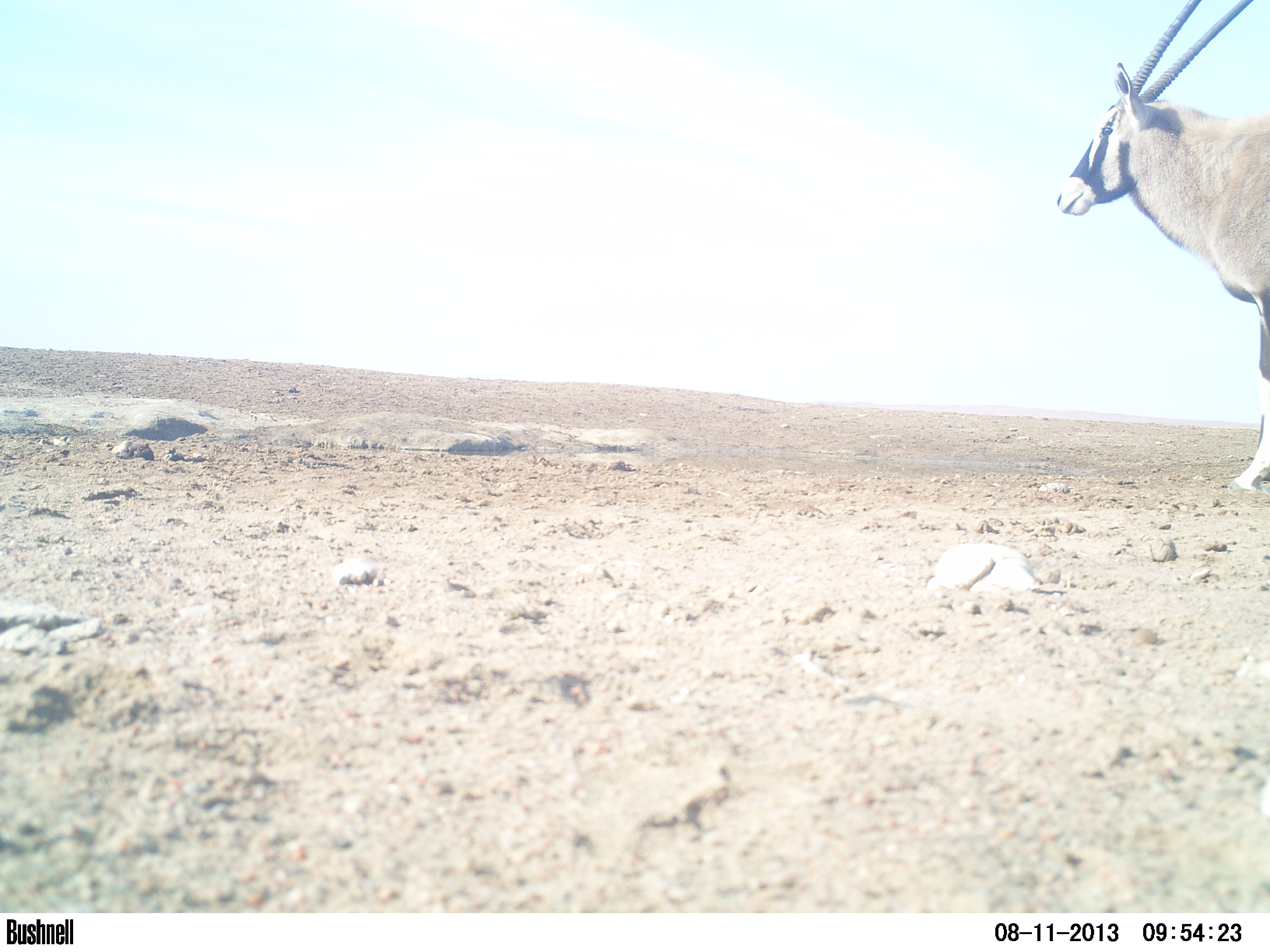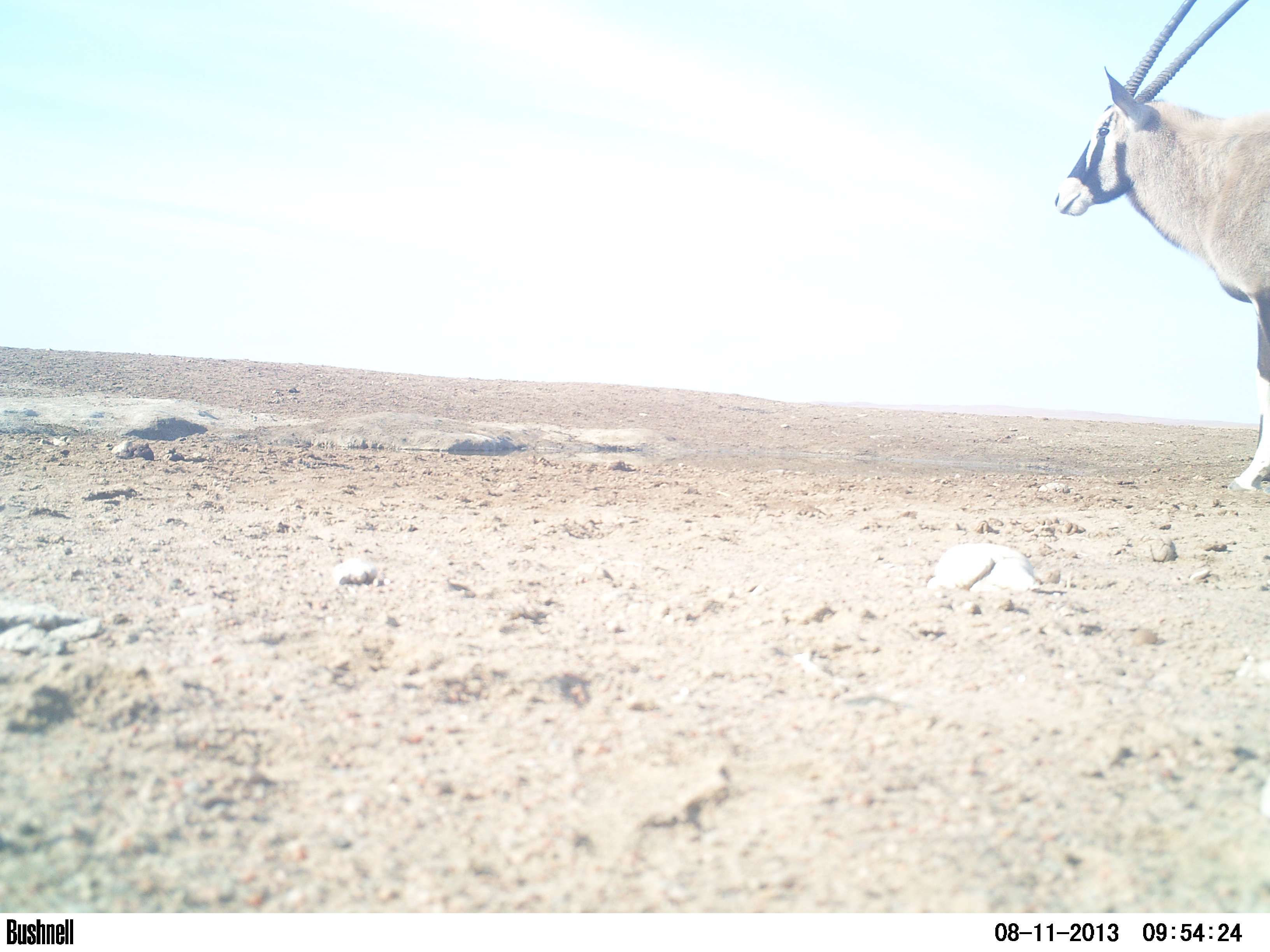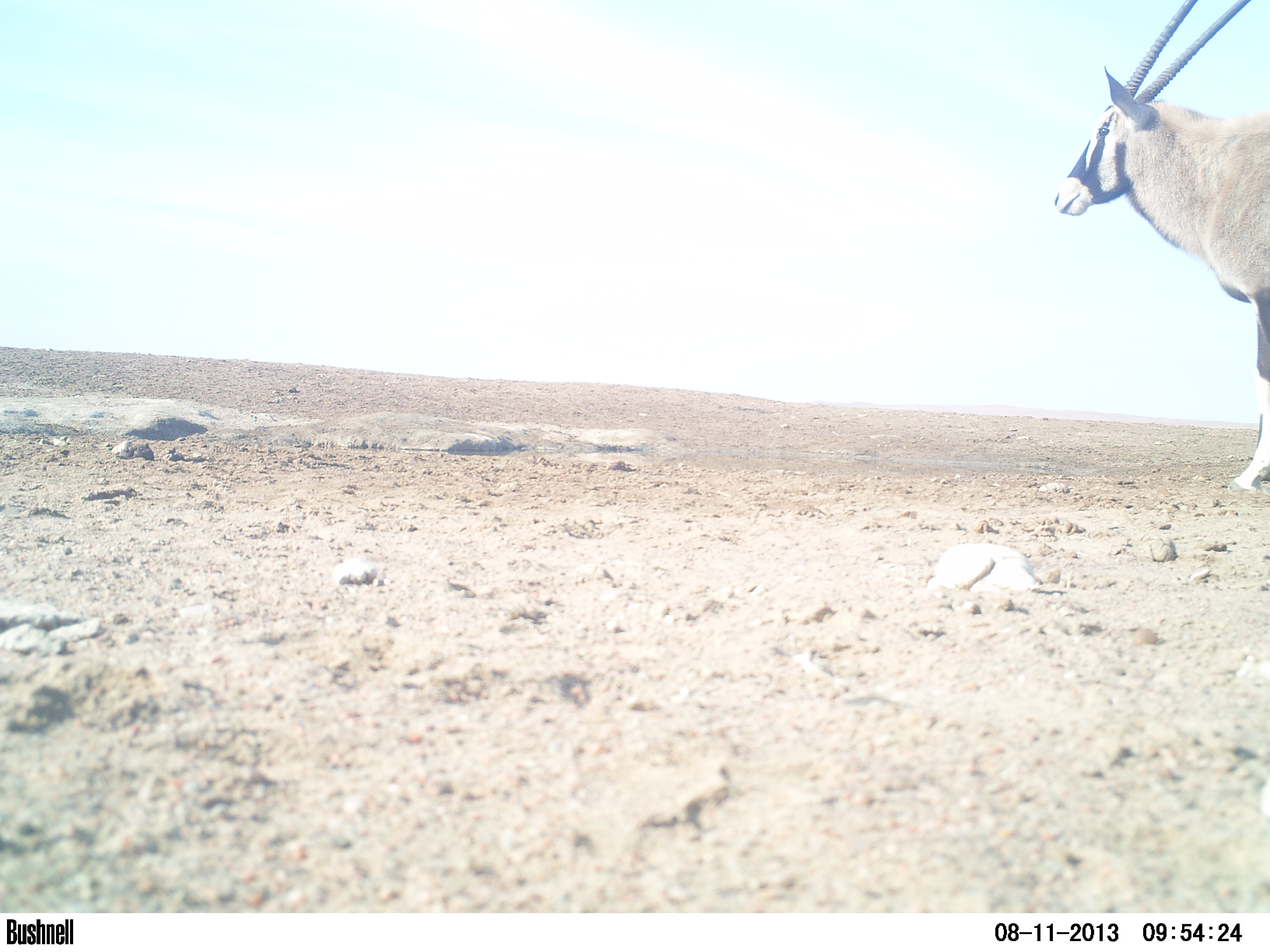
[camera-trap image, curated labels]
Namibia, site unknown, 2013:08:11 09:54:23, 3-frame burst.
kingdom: Animalia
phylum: Chordata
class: Mammalia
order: Artiodactyla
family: Bovidae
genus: Oryx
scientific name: Oryx gazella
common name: gemsbok